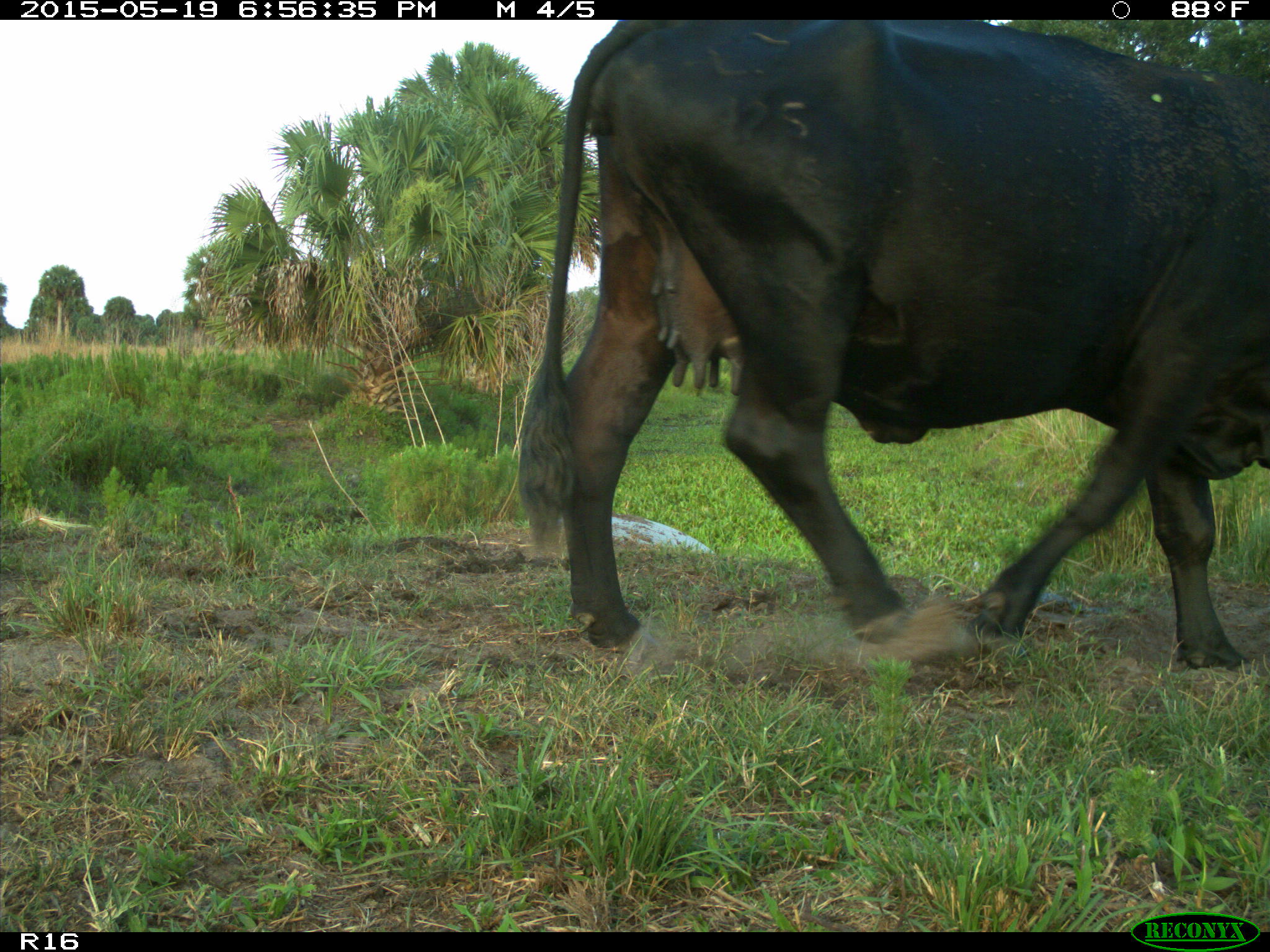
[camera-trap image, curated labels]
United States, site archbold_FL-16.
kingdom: Animalia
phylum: Chordata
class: Mammalia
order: Artiodactyla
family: Bovidae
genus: Bos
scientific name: Bos taurus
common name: domestic cow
Bos taurus (domestic cow).